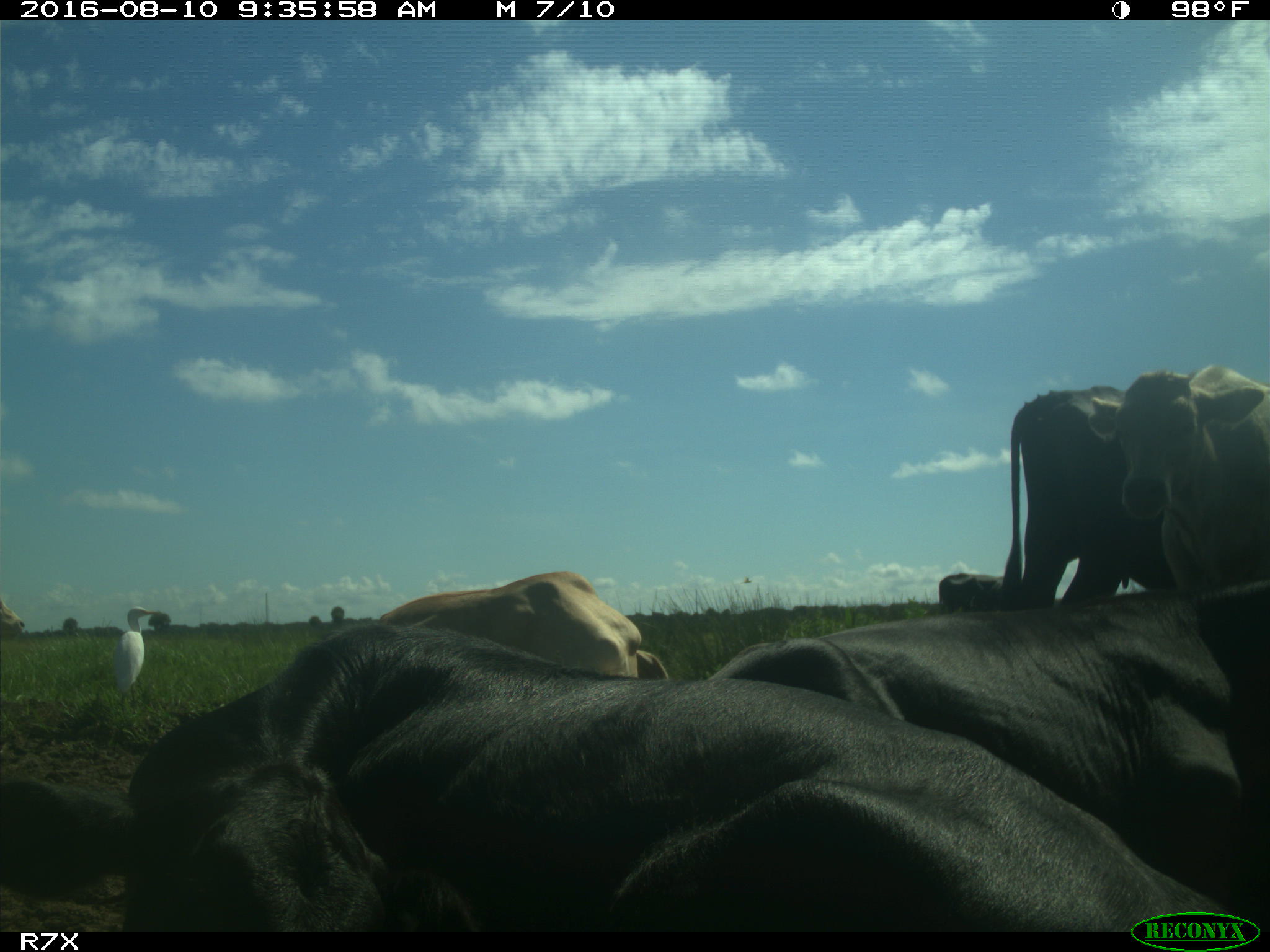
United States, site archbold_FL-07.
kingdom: Animalia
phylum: Chordata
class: Mammalia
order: Artiodactyla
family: Bovidae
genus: Bos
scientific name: Bos taurus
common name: domestic cow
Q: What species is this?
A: Bos taurus (domestic cow).